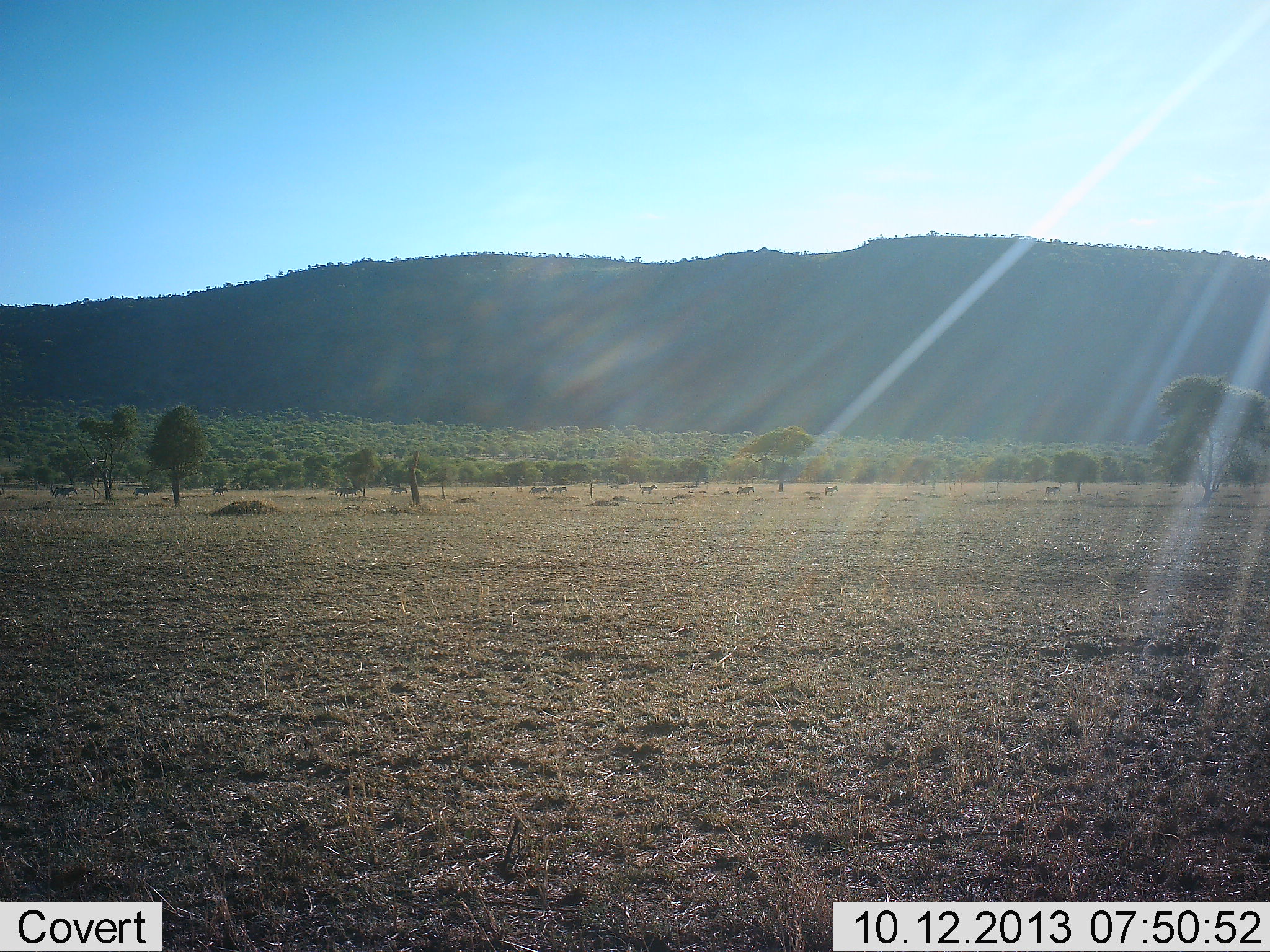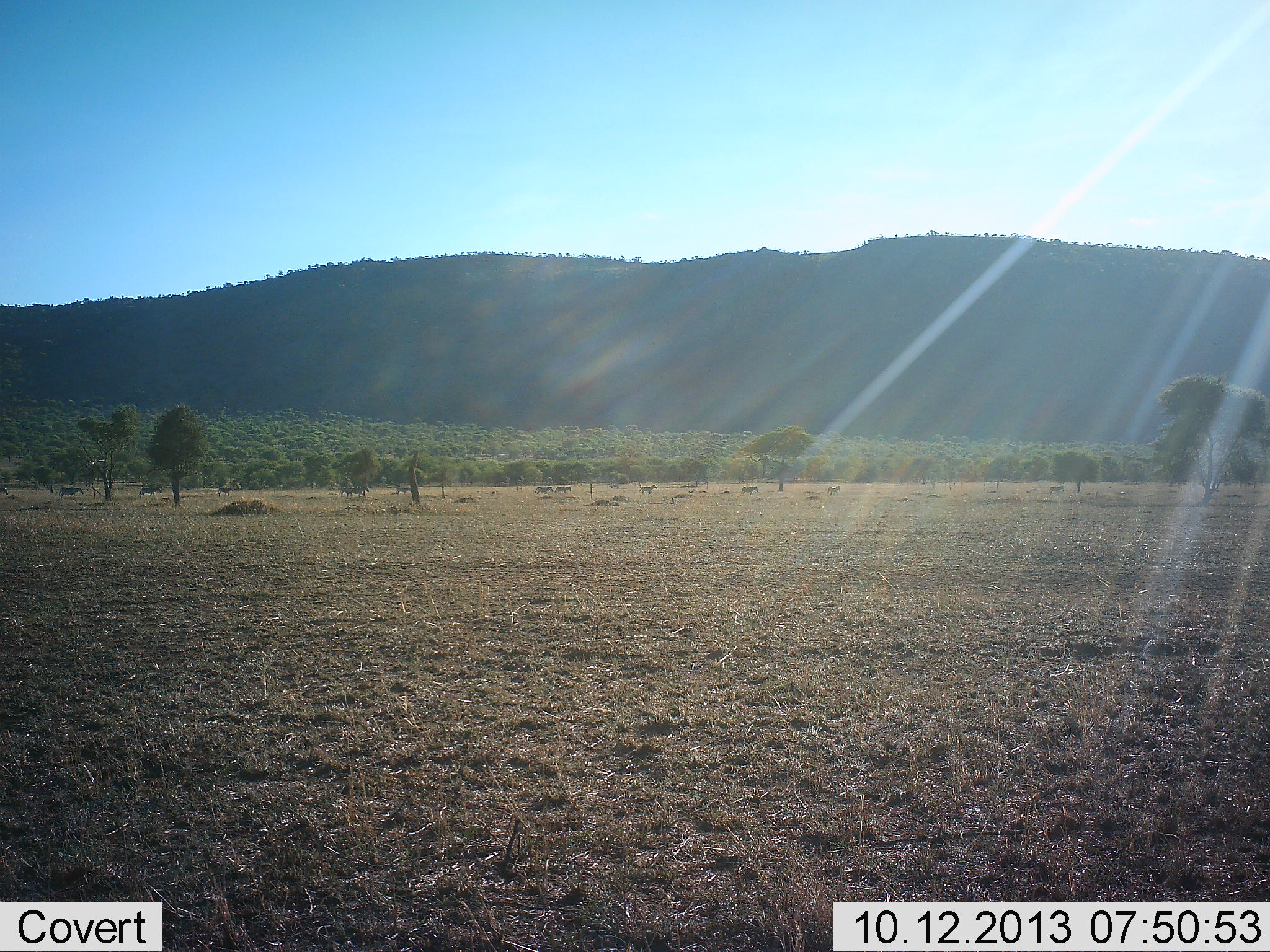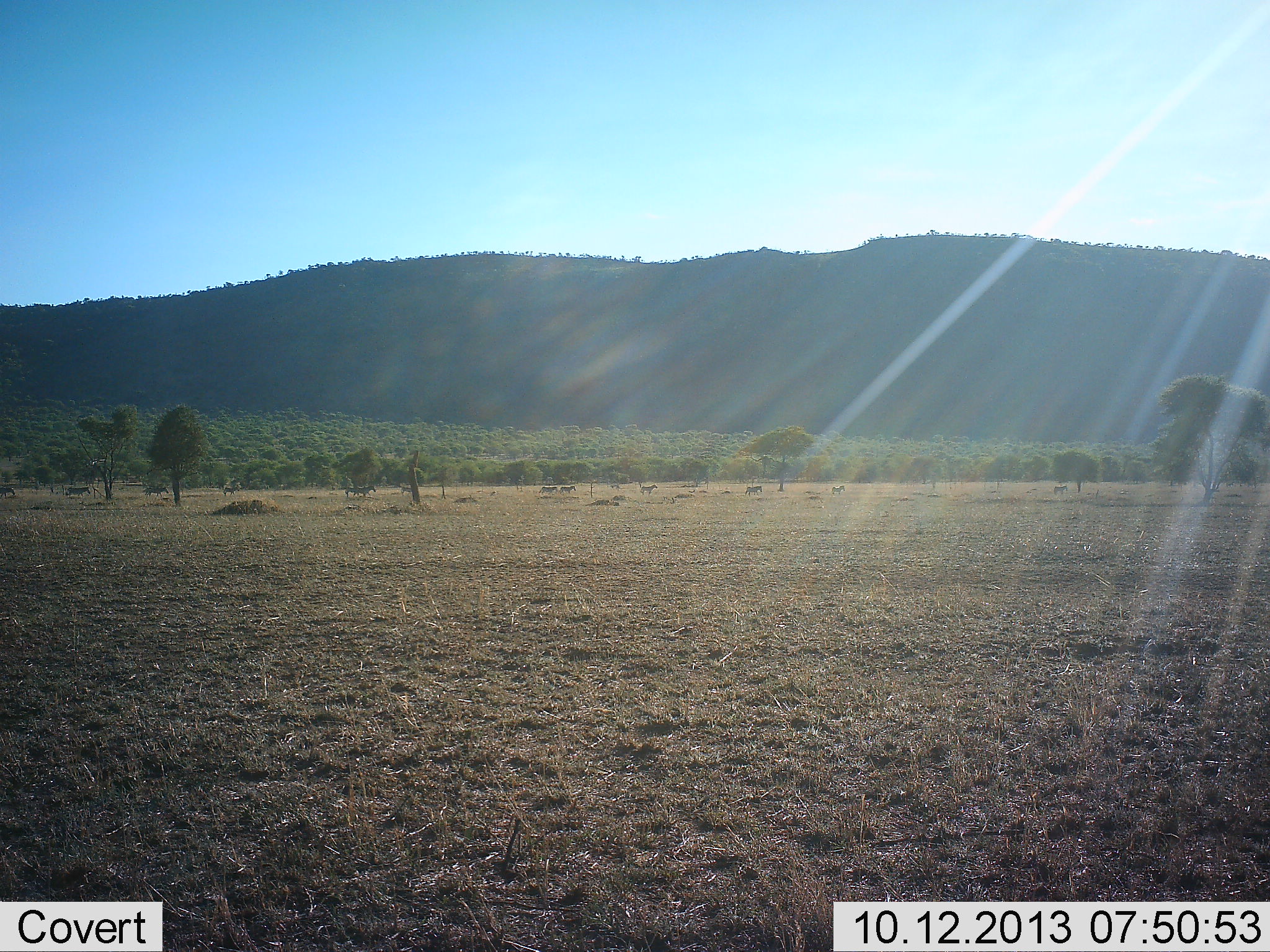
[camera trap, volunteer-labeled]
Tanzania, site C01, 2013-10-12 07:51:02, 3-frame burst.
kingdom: Animalia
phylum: Chordata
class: Mammalia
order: Perissodactyla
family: Equidae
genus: Equus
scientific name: Equus quagga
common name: plains zebra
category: zebra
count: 11-50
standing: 12%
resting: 0%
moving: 100%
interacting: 0%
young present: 0%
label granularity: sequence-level